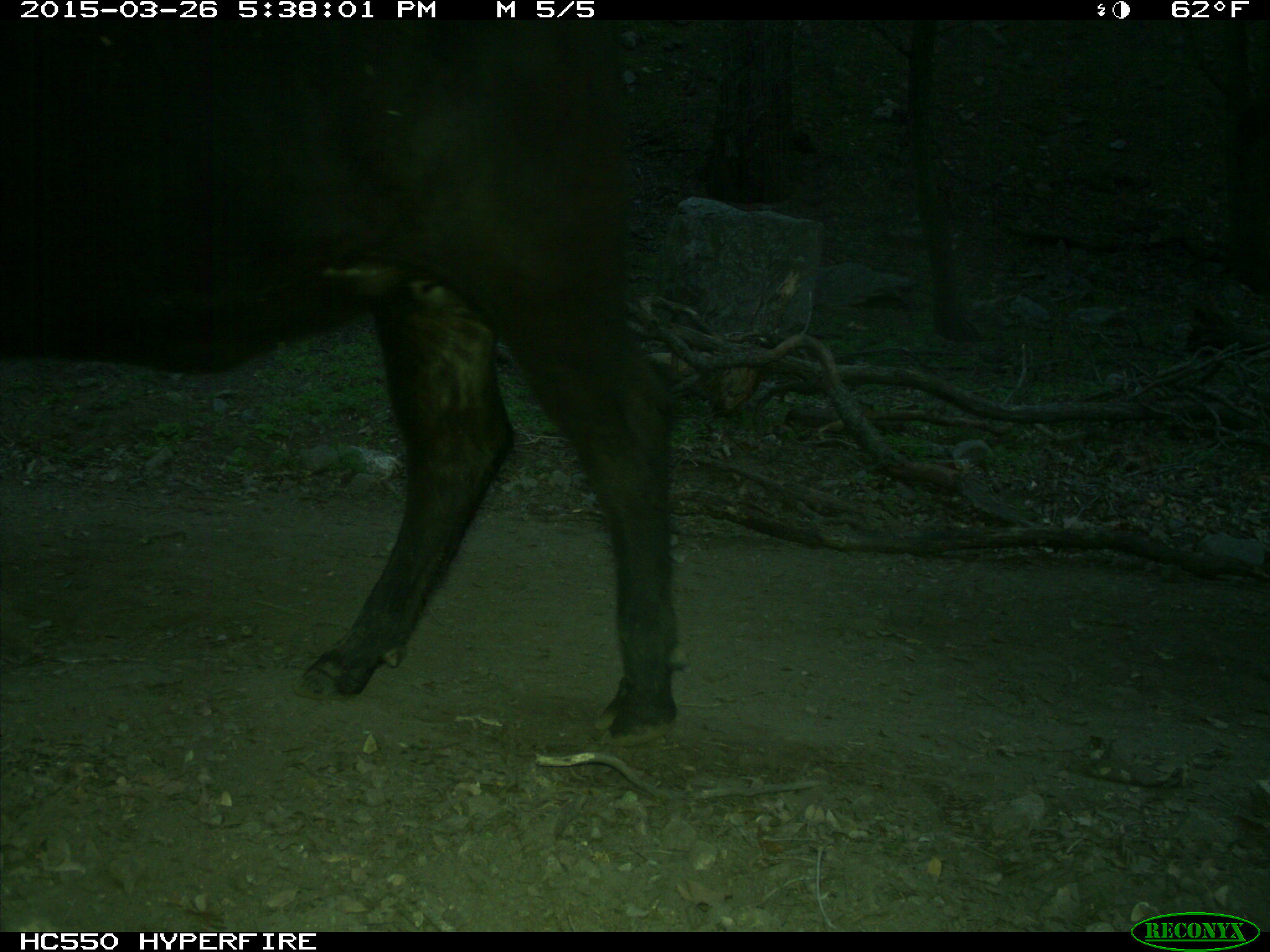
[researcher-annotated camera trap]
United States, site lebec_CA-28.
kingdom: Animalia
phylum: Chordata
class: Mammalia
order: Artiodactyla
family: Bovidae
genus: Bos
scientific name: Bos taurus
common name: domestic cow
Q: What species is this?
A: Bos taurus (domestic cow).